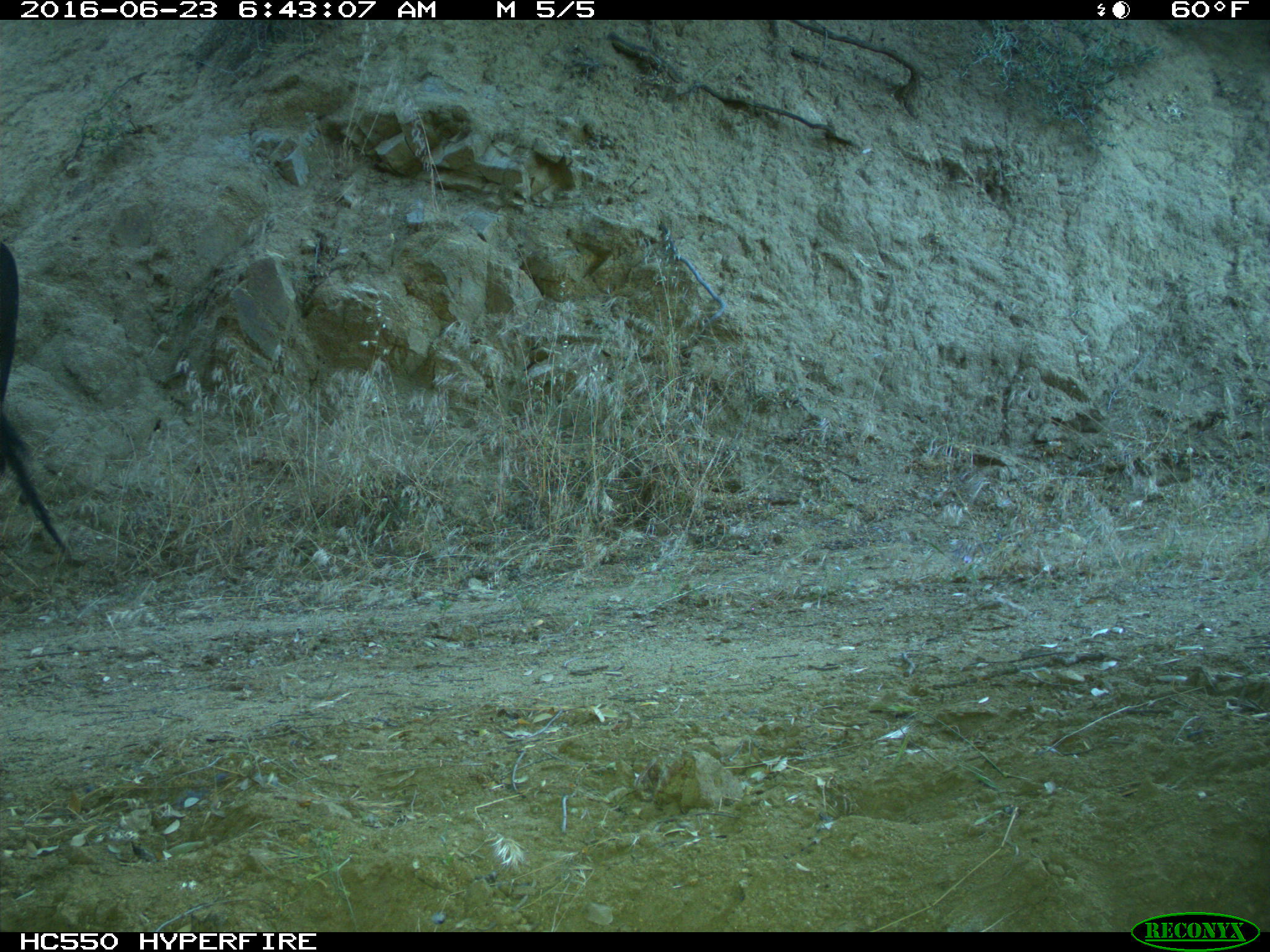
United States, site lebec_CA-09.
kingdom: Animalia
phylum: Chordata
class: Mammalia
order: Artiodactyla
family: Bovidae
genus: Bos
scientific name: Bos taurus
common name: domestic cow